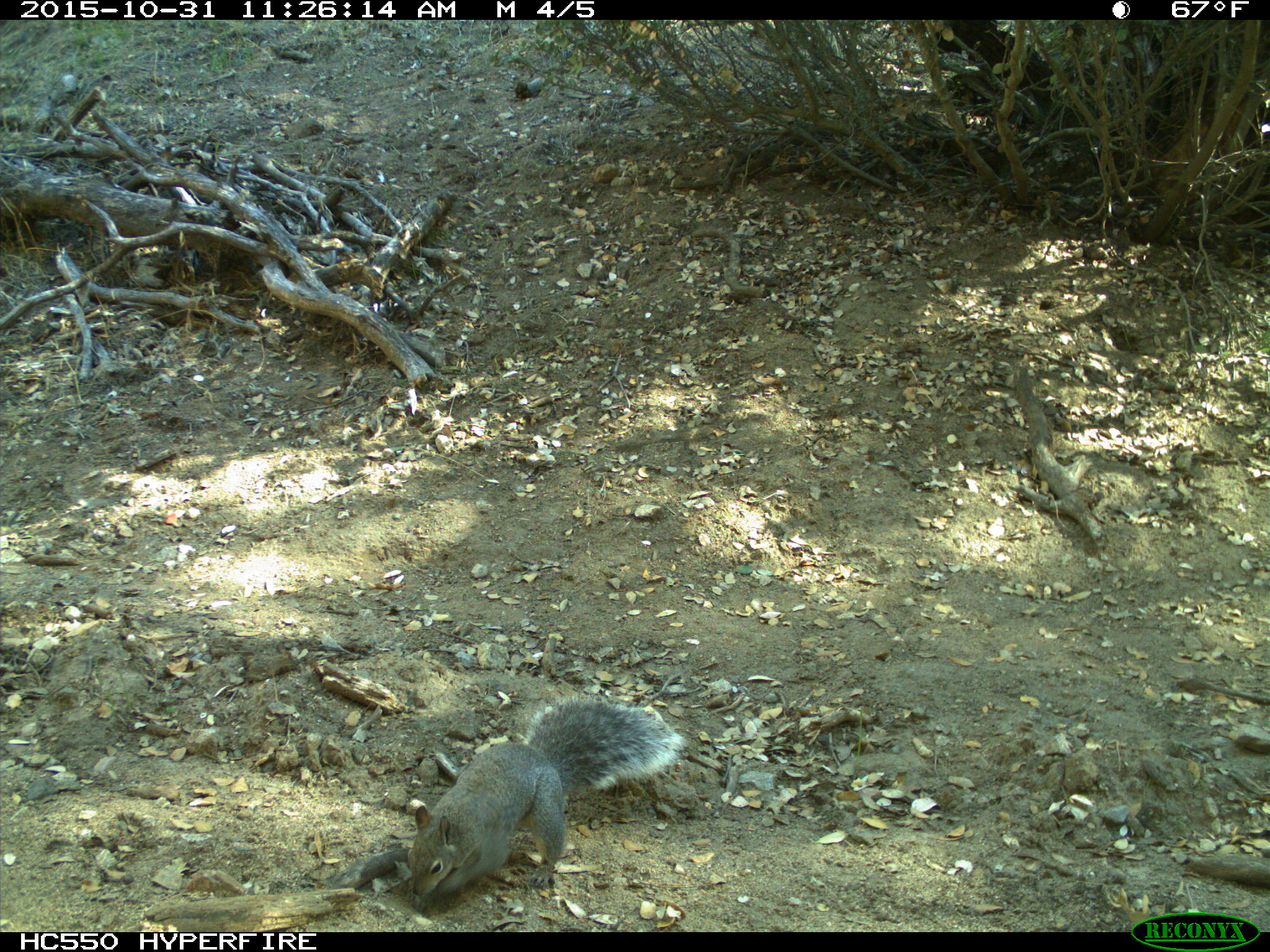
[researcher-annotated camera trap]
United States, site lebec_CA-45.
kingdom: Animalia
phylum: Chordata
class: Mammalia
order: Rodentia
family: Sciuridae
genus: Sciurus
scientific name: Sciurus carolinensis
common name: eastern gray squirrel